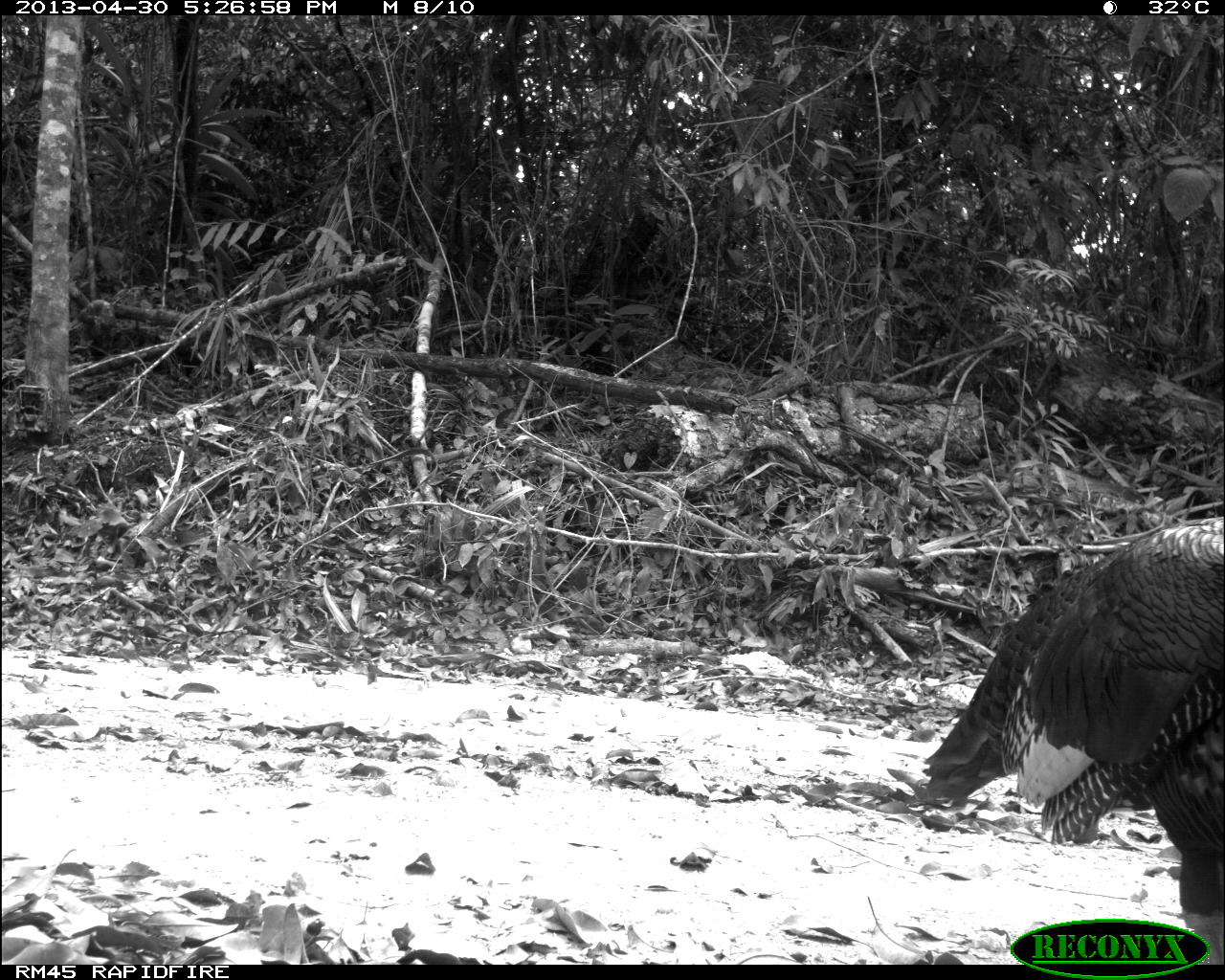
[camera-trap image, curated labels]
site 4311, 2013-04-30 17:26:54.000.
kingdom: Animalia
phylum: Chordata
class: Aves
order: Galliformes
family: Phasianidae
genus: Meleagris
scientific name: Meleagris ocellata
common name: ocellated turkey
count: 1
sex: male